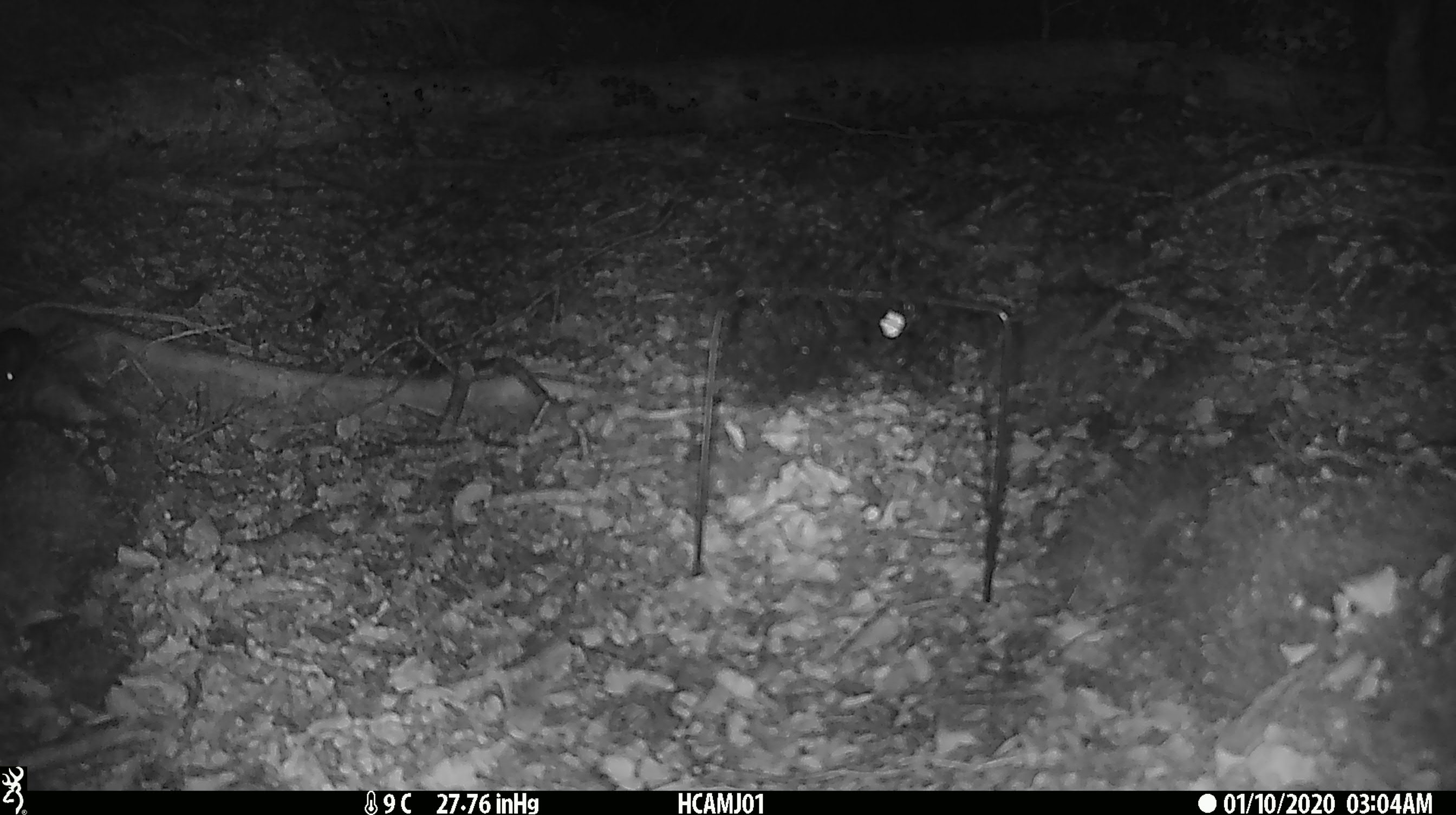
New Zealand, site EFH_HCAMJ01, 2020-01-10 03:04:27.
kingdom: Animalia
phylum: Chordata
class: Mammalia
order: Rodentia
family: Muridae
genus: Mus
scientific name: Mus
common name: mouse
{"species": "mouse (Mus)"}